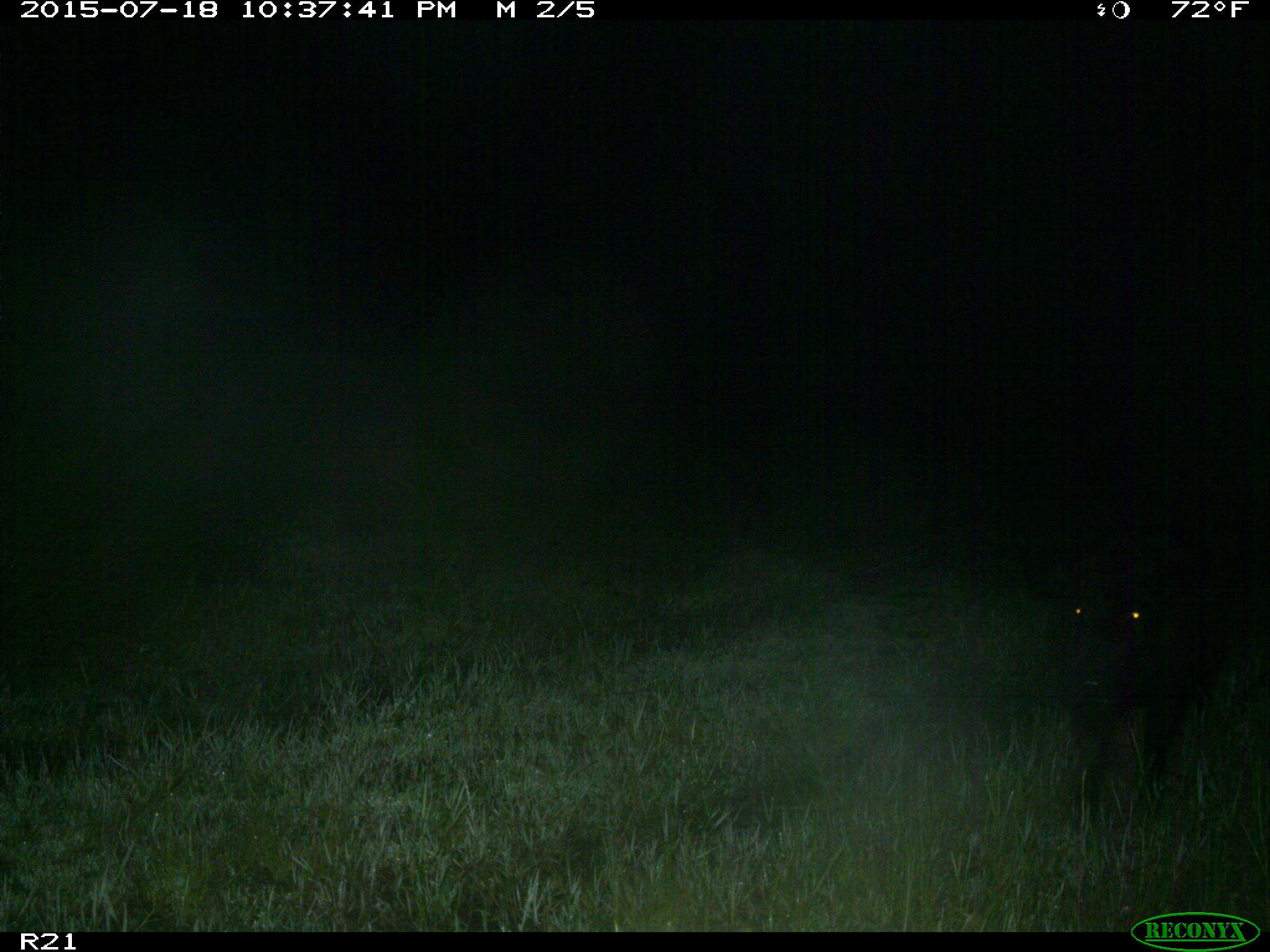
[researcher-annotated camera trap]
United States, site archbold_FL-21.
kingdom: Animalia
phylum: Chordata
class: Mammalia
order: Artiodactyla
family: Suidae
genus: Sus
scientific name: Sus scrofa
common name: wild boar